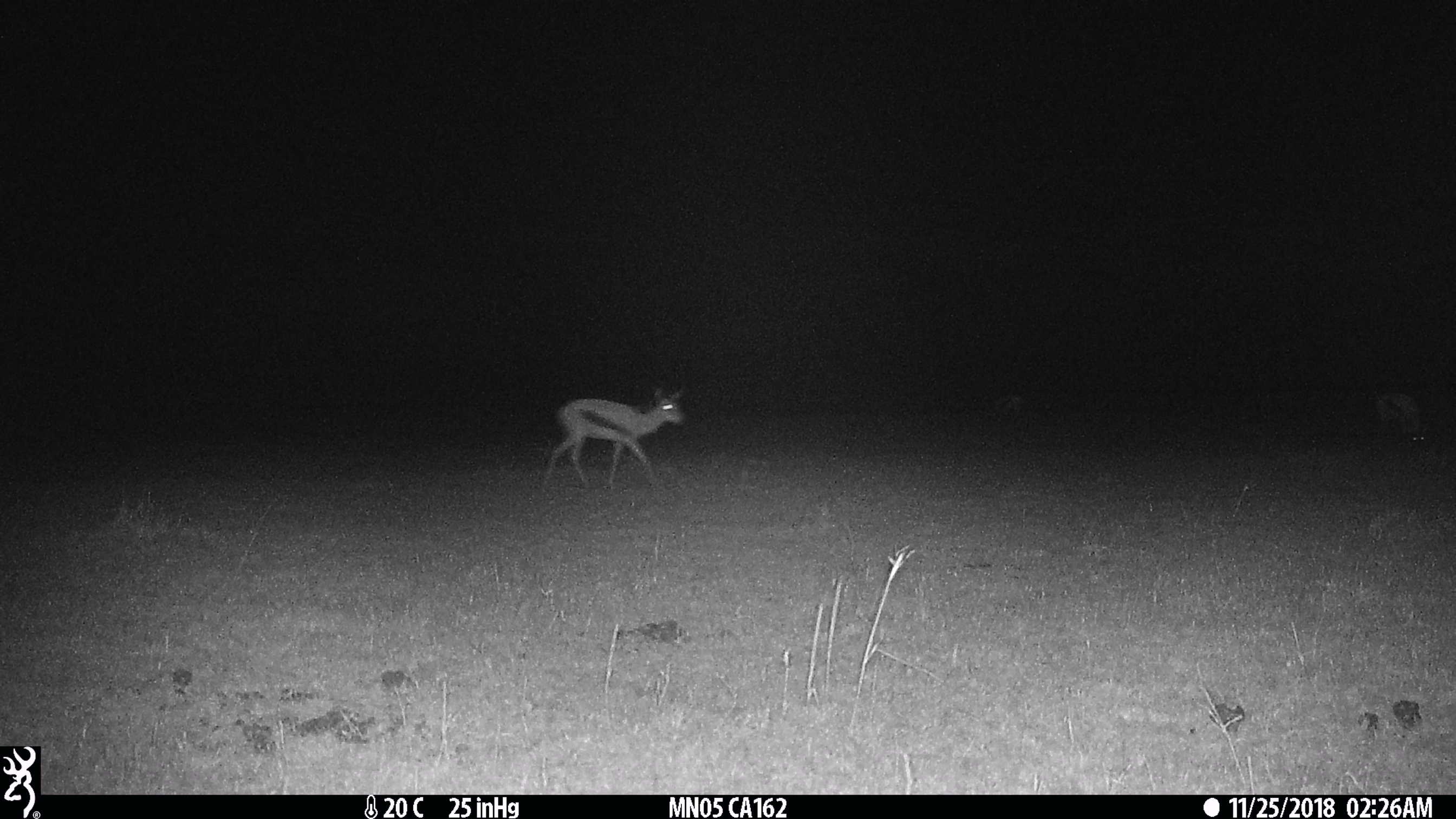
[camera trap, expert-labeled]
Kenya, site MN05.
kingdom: Animalia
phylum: Chordata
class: Mammalia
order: Artiodactyla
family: Bovidae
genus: Eudorcas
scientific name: Eudorcas thomsonii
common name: thomon's gazelle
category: gazelle thomsons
Gazelle thomsons (thomon's gazelle) (Eudorcas thomsonii).